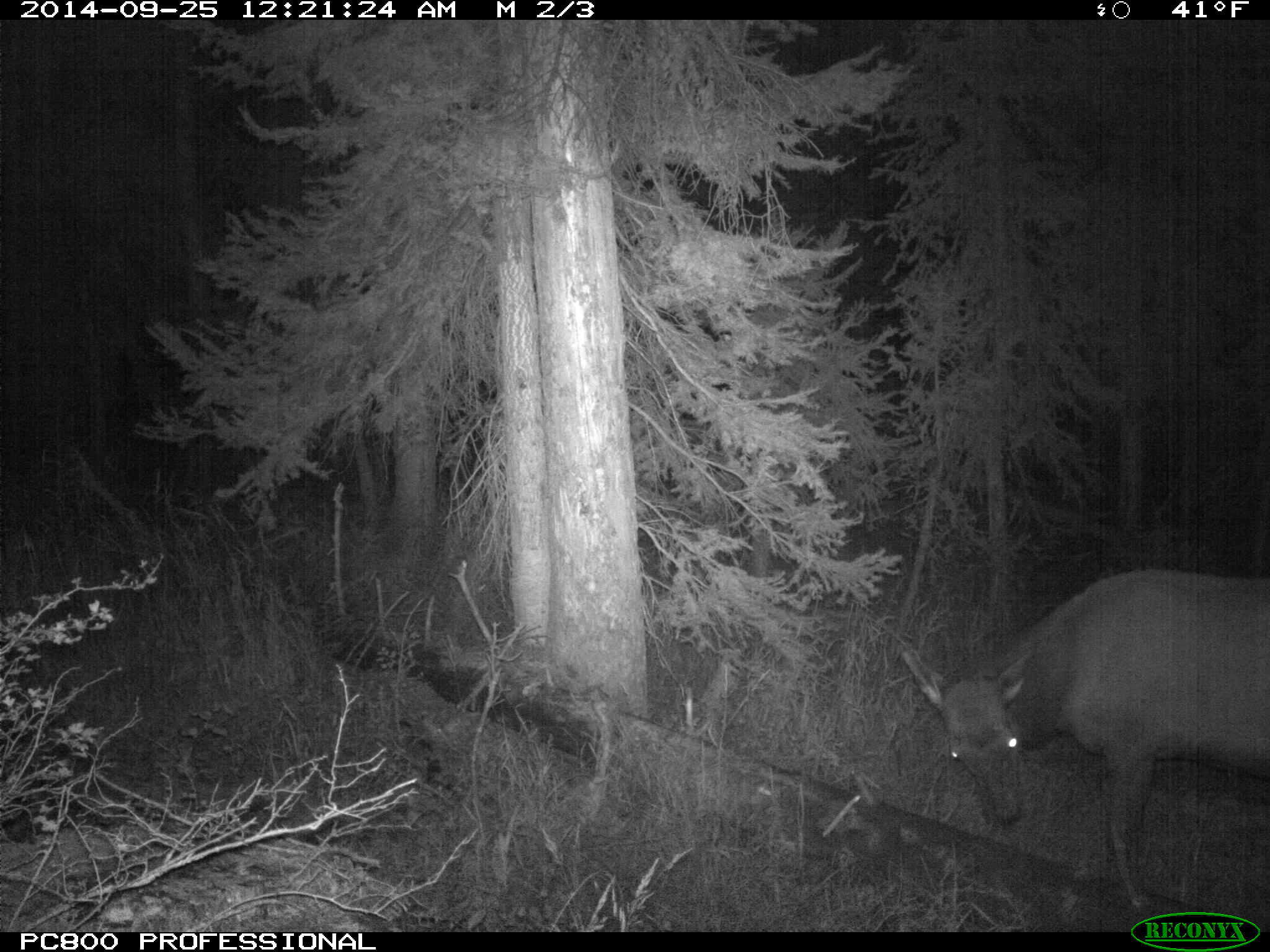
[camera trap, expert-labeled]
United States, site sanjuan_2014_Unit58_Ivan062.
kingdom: Animalia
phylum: Chordata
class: Mammalia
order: Artiodactyla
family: Cervidae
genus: Cervus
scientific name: Cervus elaphus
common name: red deer